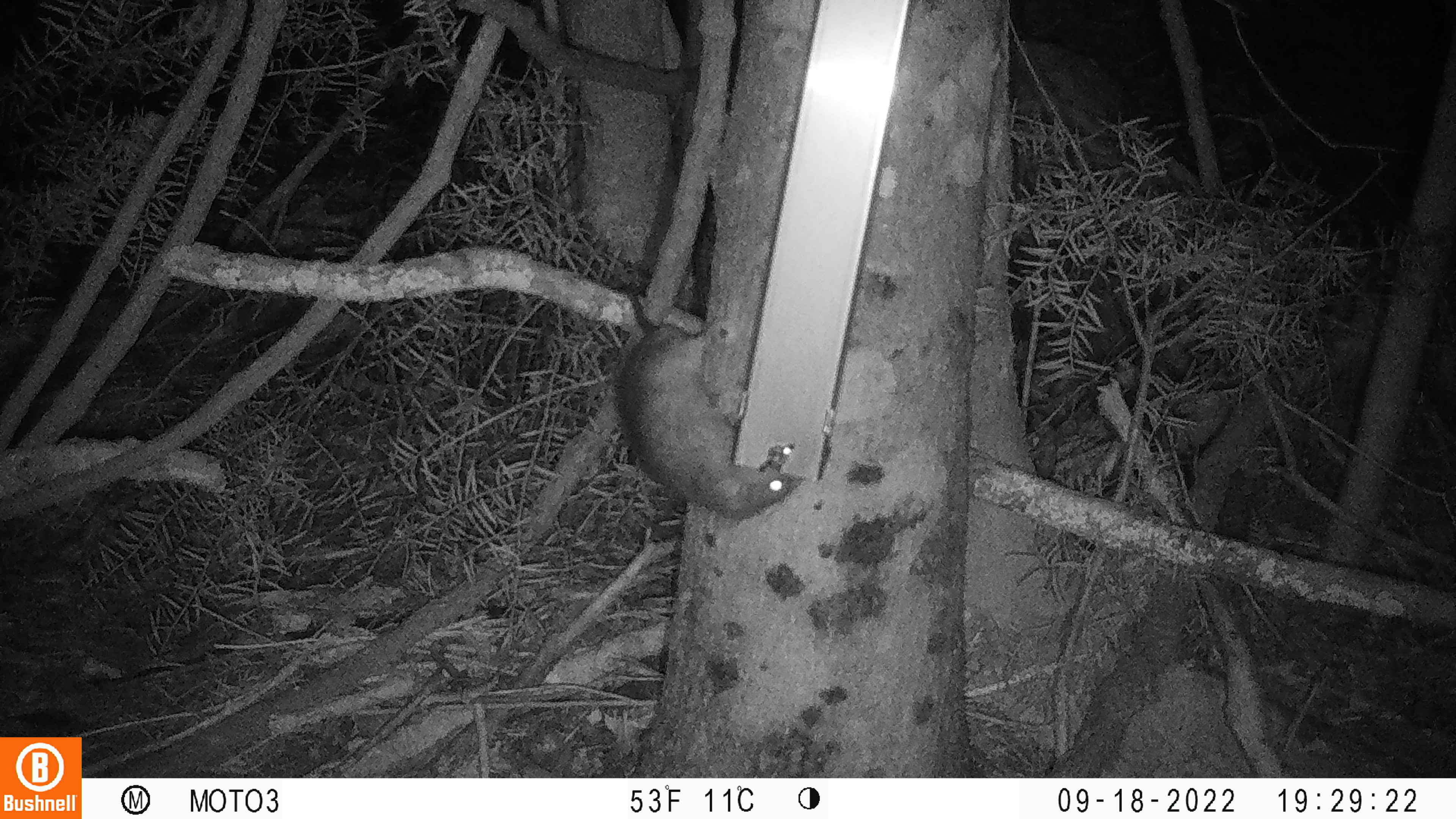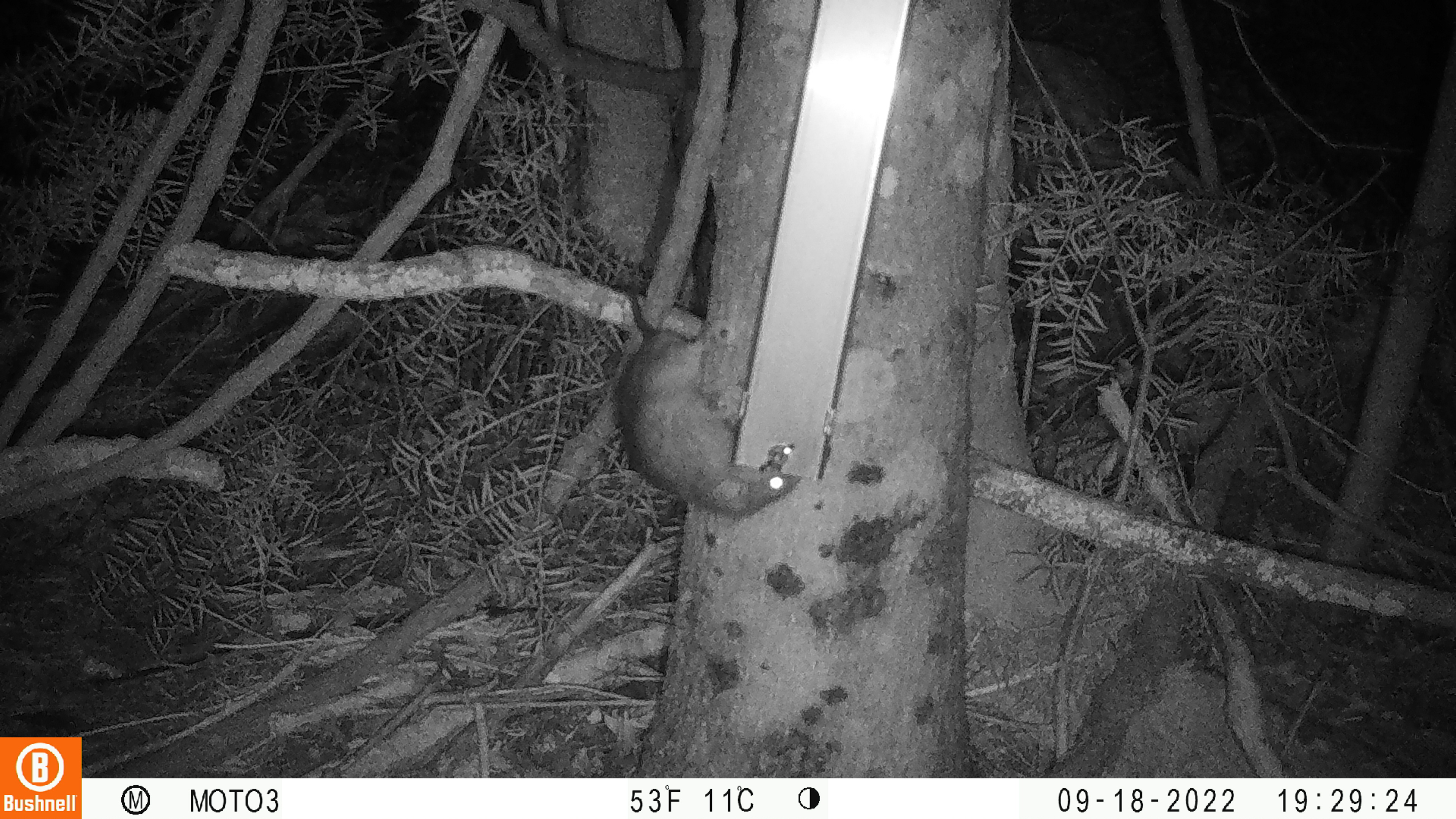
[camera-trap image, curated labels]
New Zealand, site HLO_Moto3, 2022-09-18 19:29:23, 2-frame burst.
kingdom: Animalia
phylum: Chordata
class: Mammalia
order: Rodentia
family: Muridae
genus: Rattus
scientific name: Rattus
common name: rat